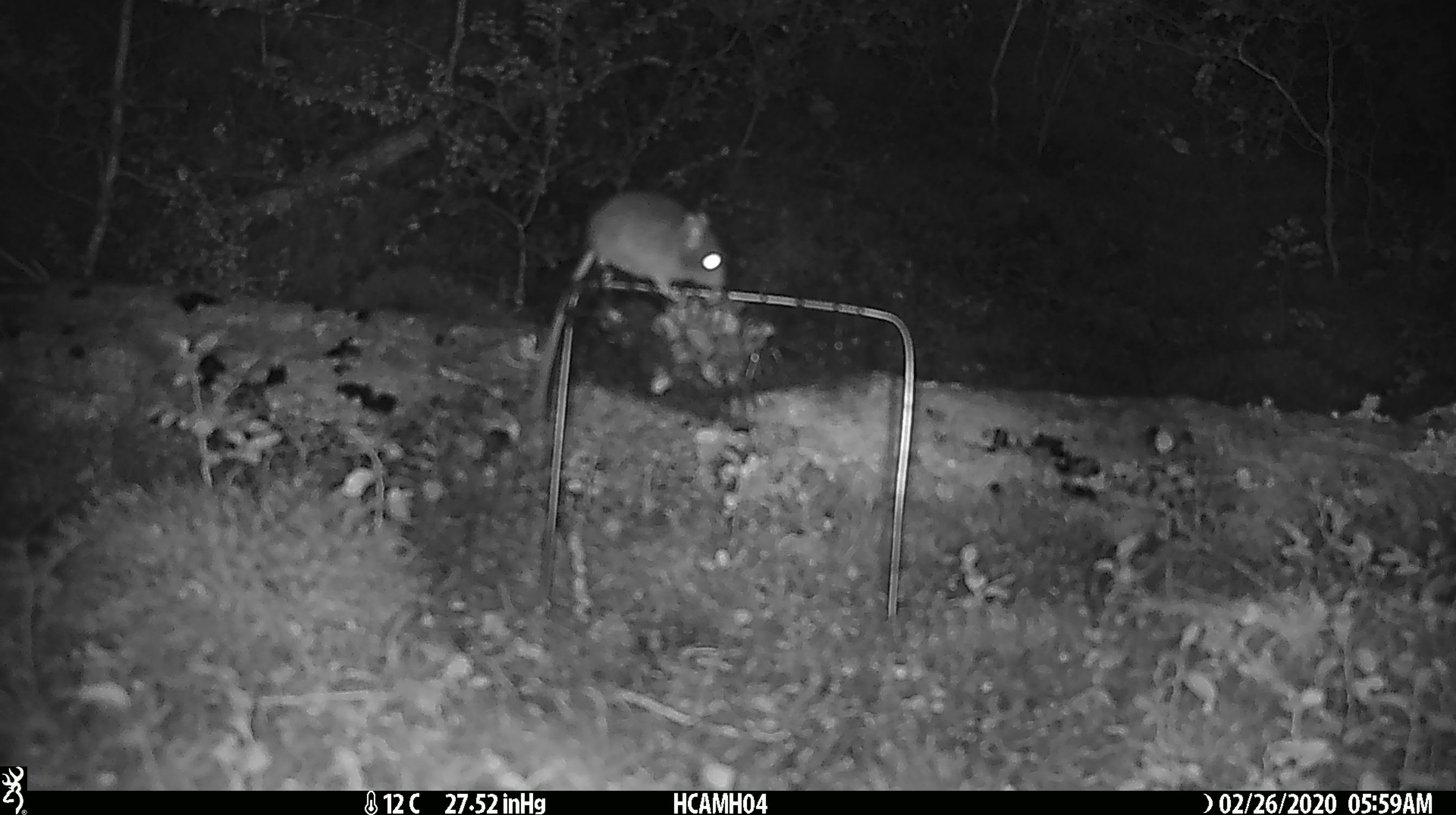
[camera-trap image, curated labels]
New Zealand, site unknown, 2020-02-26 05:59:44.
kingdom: Animalia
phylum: Chordata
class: Mammalia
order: Rodentia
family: Muridae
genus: Mus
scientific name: Mus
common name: mouse